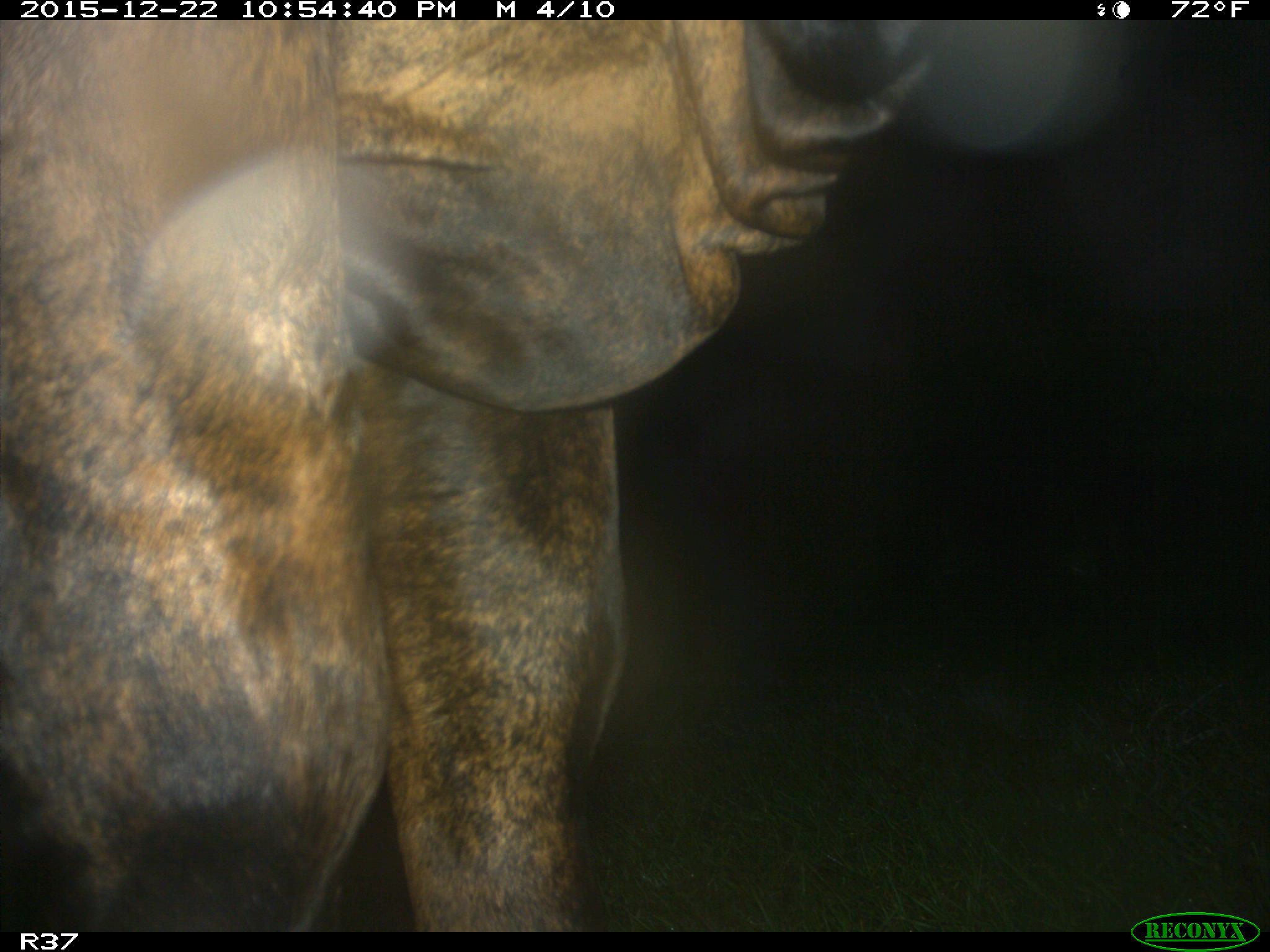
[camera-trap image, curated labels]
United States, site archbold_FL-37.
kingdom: Animalia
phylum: Chordata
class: Mammalia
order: Artiodactyla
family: Bovidae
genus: Bos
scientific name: Bos taurus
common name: domestic cow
Bos taurus (domestic cow).